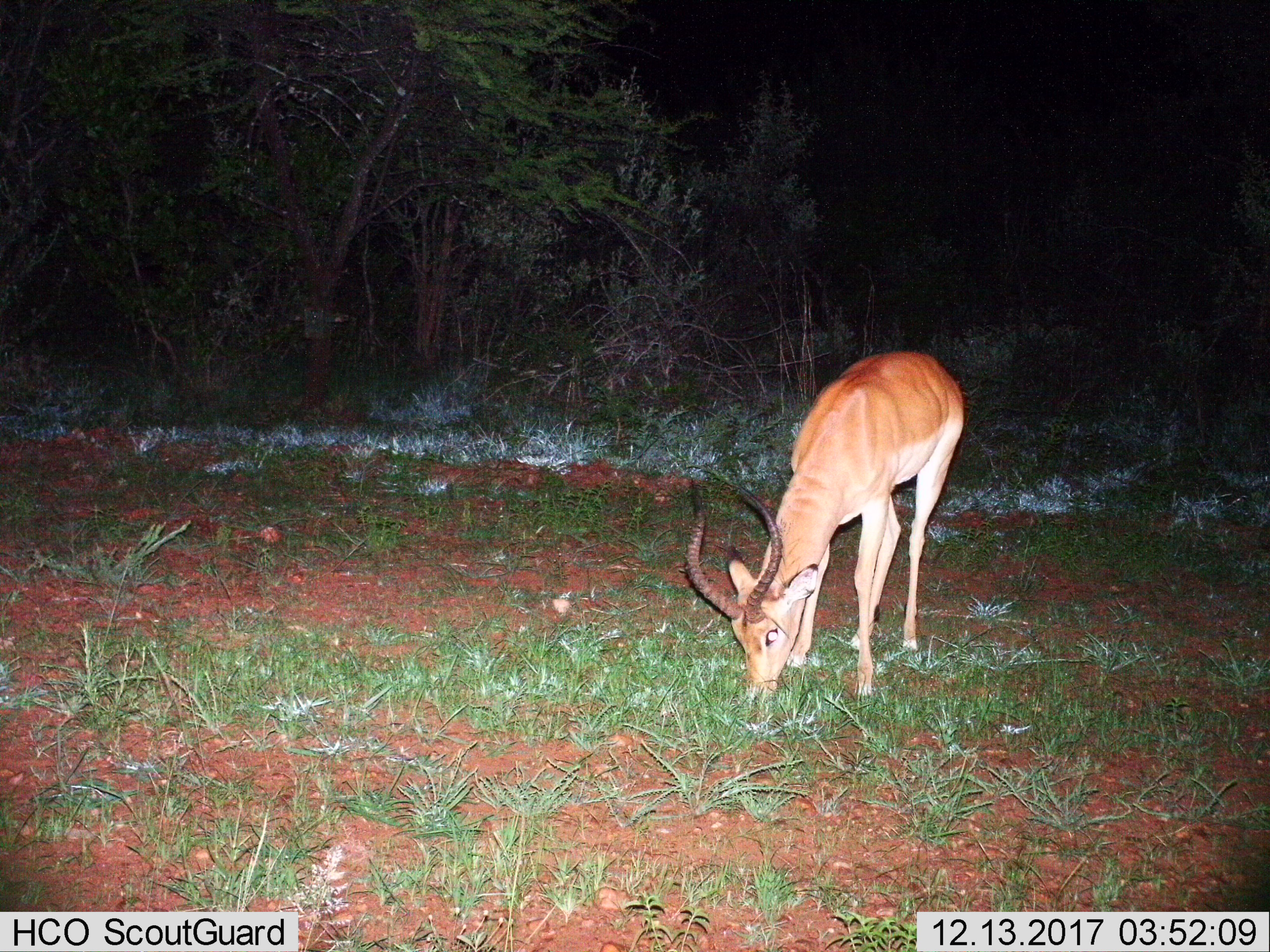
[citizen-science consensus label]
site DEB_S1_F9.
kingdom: Animalia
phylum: Chordata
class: Mammalia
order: Artiodactyla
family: Bovidae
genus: Aepyceros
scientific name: Aepyceros melampus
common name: impala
Impala (Aepyceros melampus), count 1. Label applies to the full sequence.